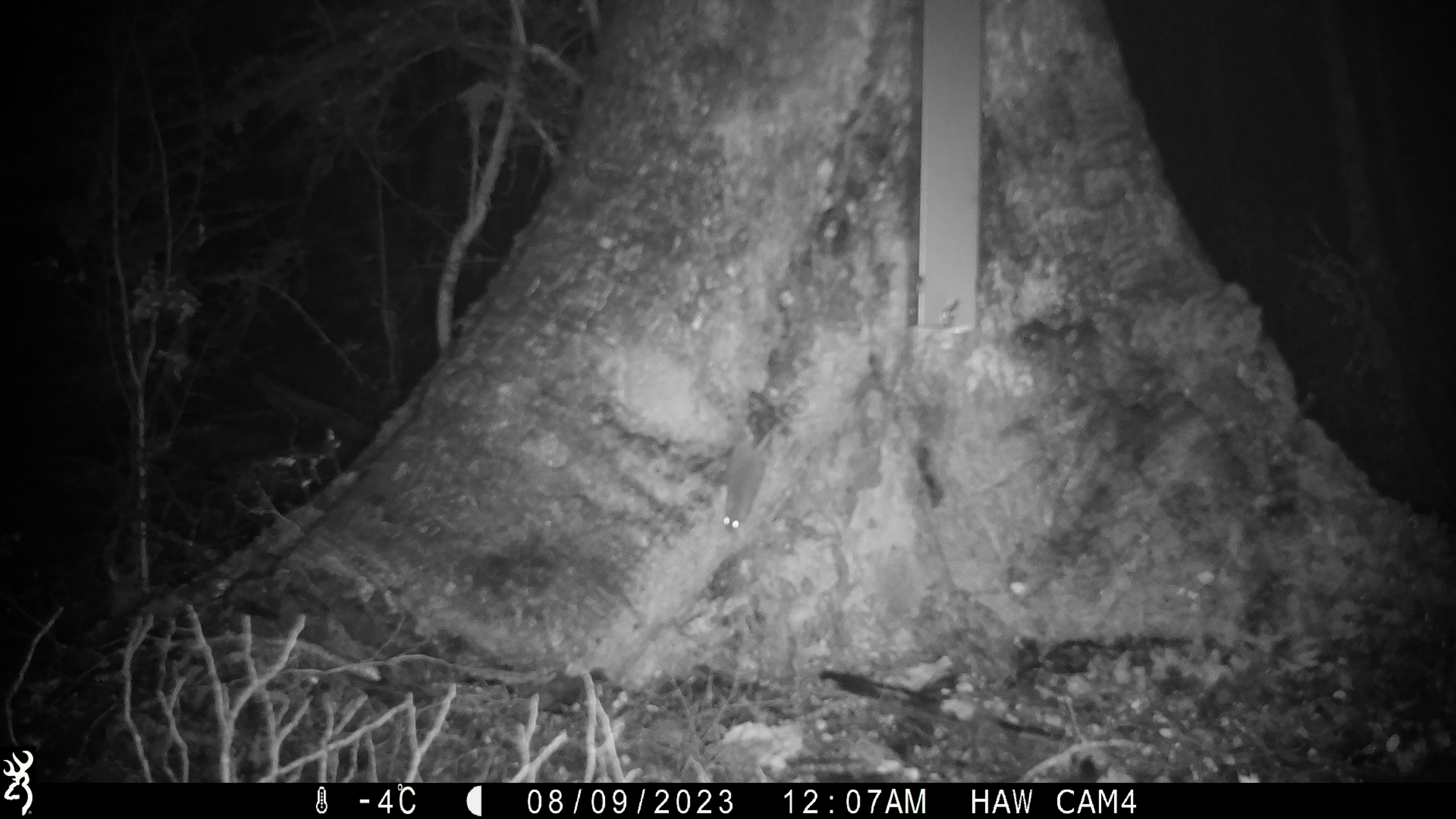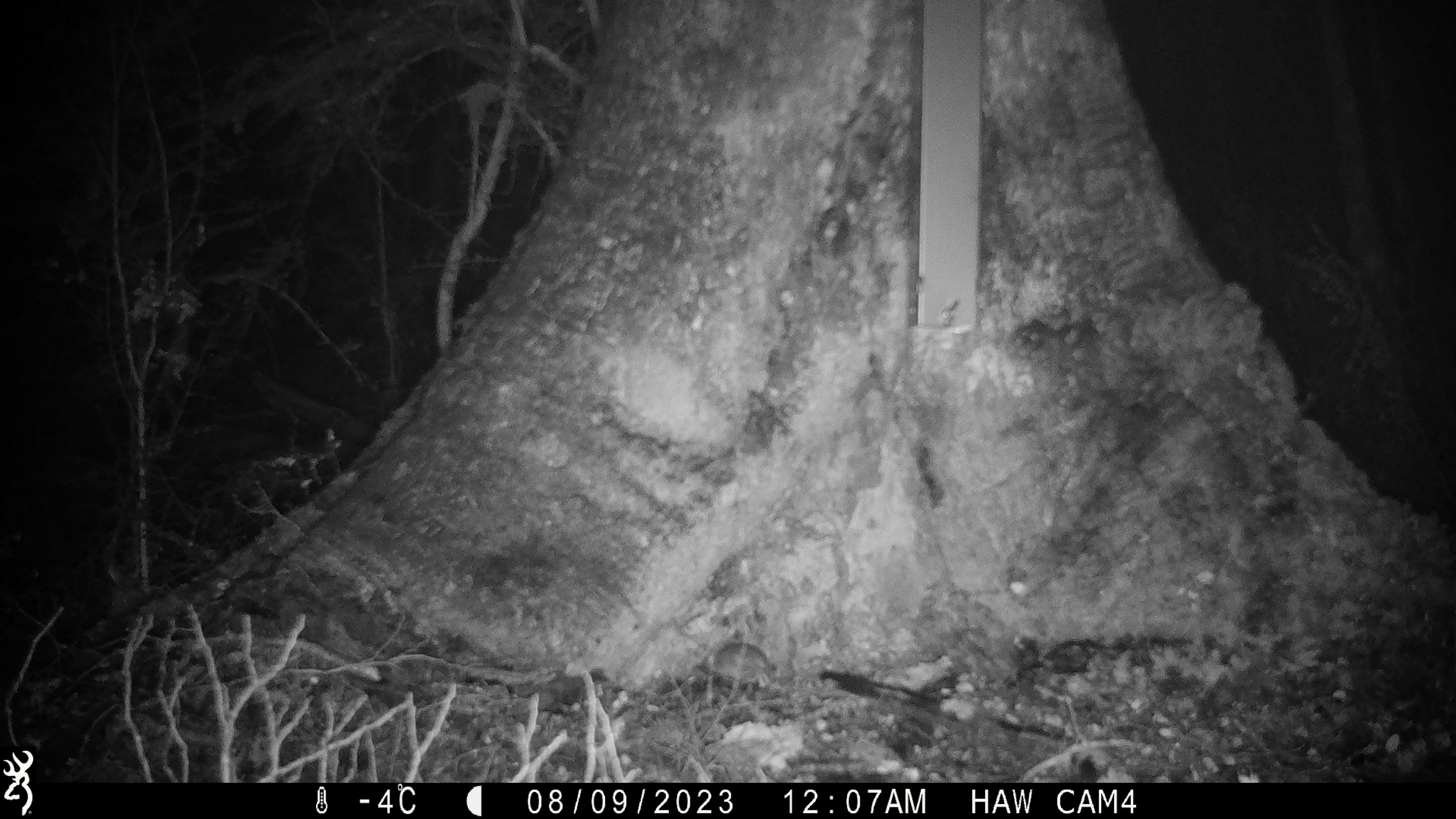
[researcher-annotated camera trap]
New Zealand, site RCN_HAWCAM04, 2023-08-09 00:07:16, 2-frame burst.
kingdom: Animalia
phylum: Chordata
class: Mammalia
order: Rodentia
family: Muridae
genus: Mus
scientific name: Mus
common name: mouse